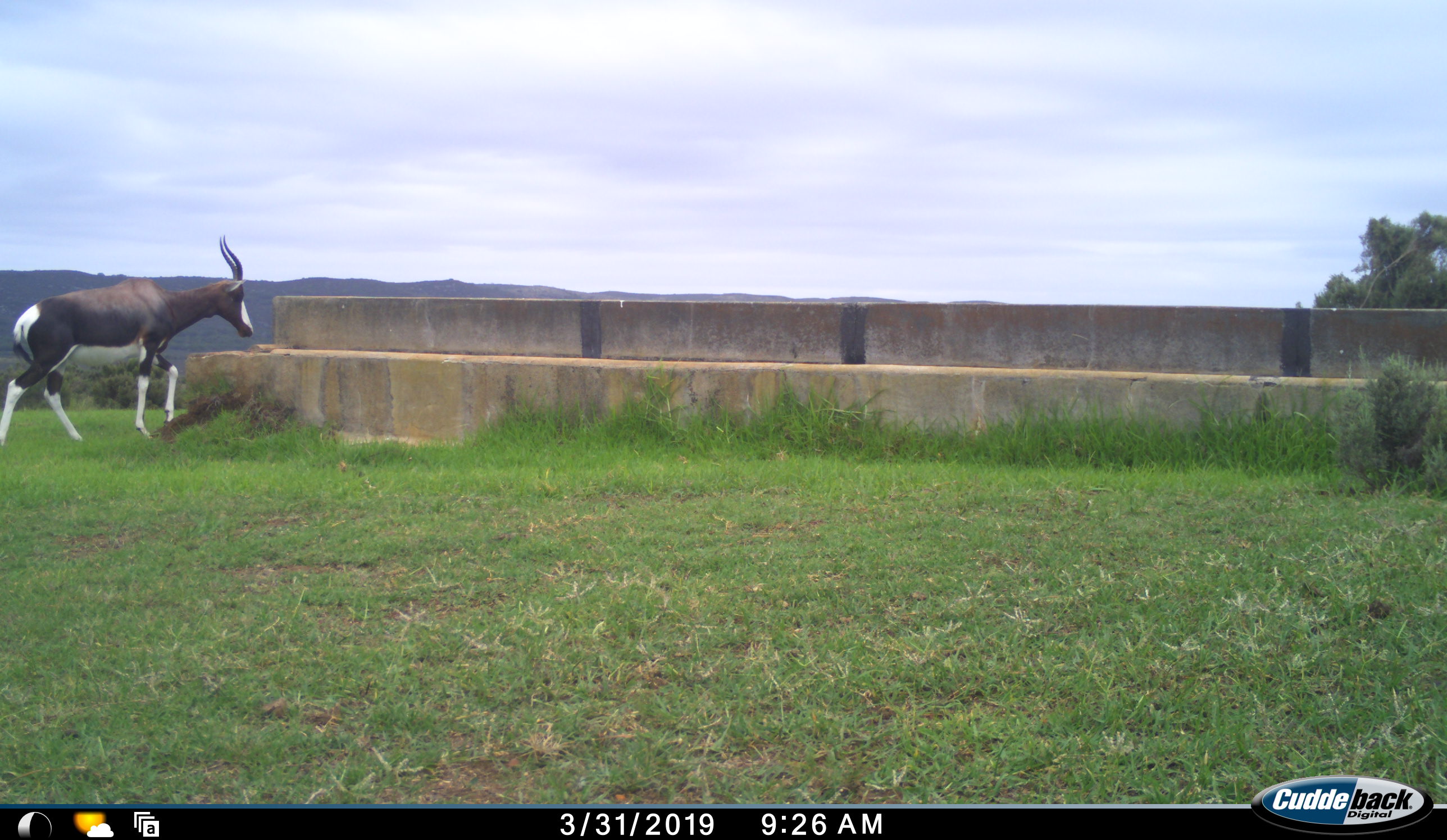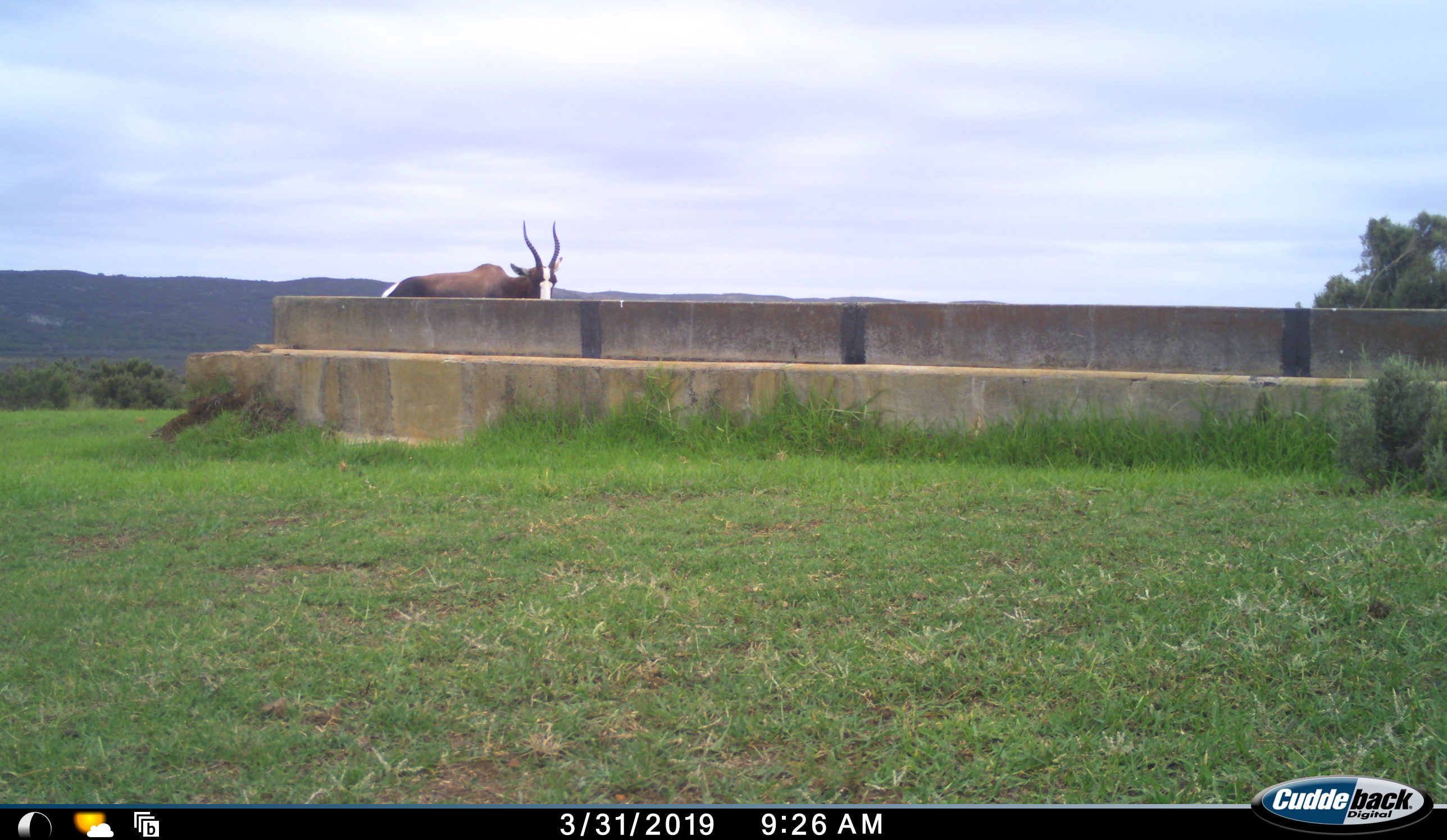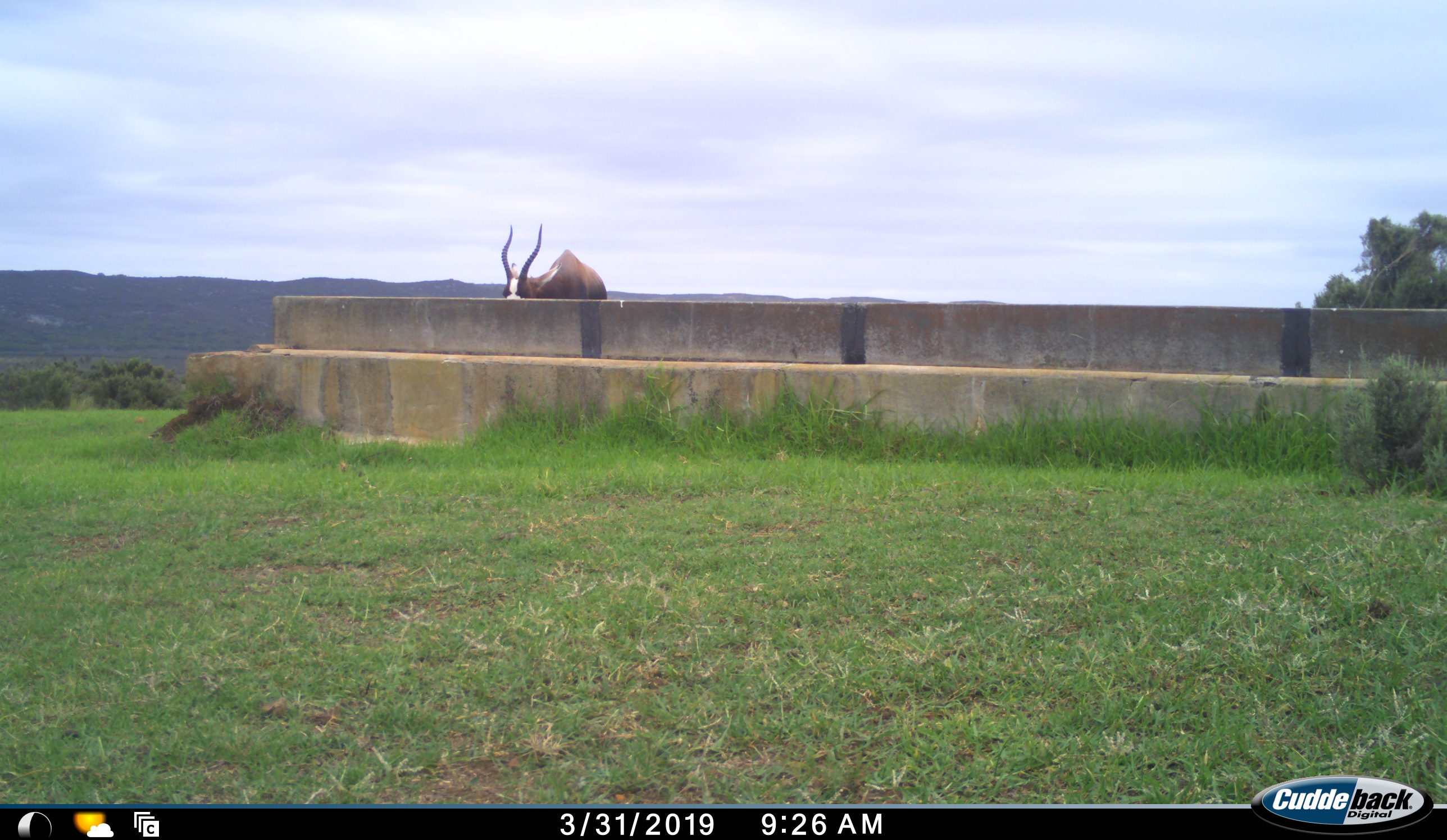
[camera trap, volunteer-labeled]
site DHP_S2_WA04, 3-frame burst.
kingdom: Animalia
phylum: Chordata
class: Mammalia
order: Artiodactyla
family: Bovidae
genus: Damaliscus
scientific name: Damaliscus pygargus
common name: bontebok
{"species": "bontebok (Damaliscus pygargus)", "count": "1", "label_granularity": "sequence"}